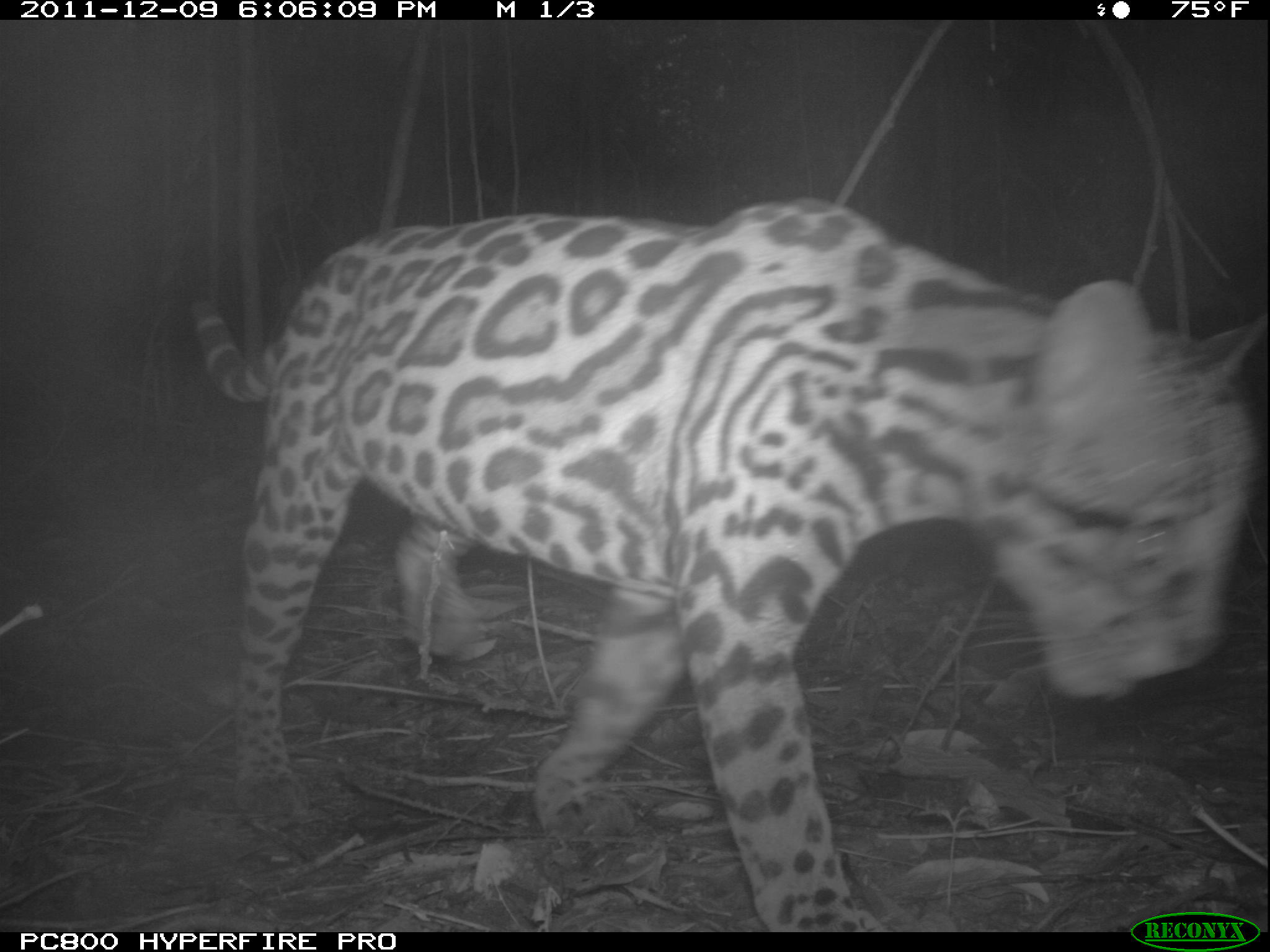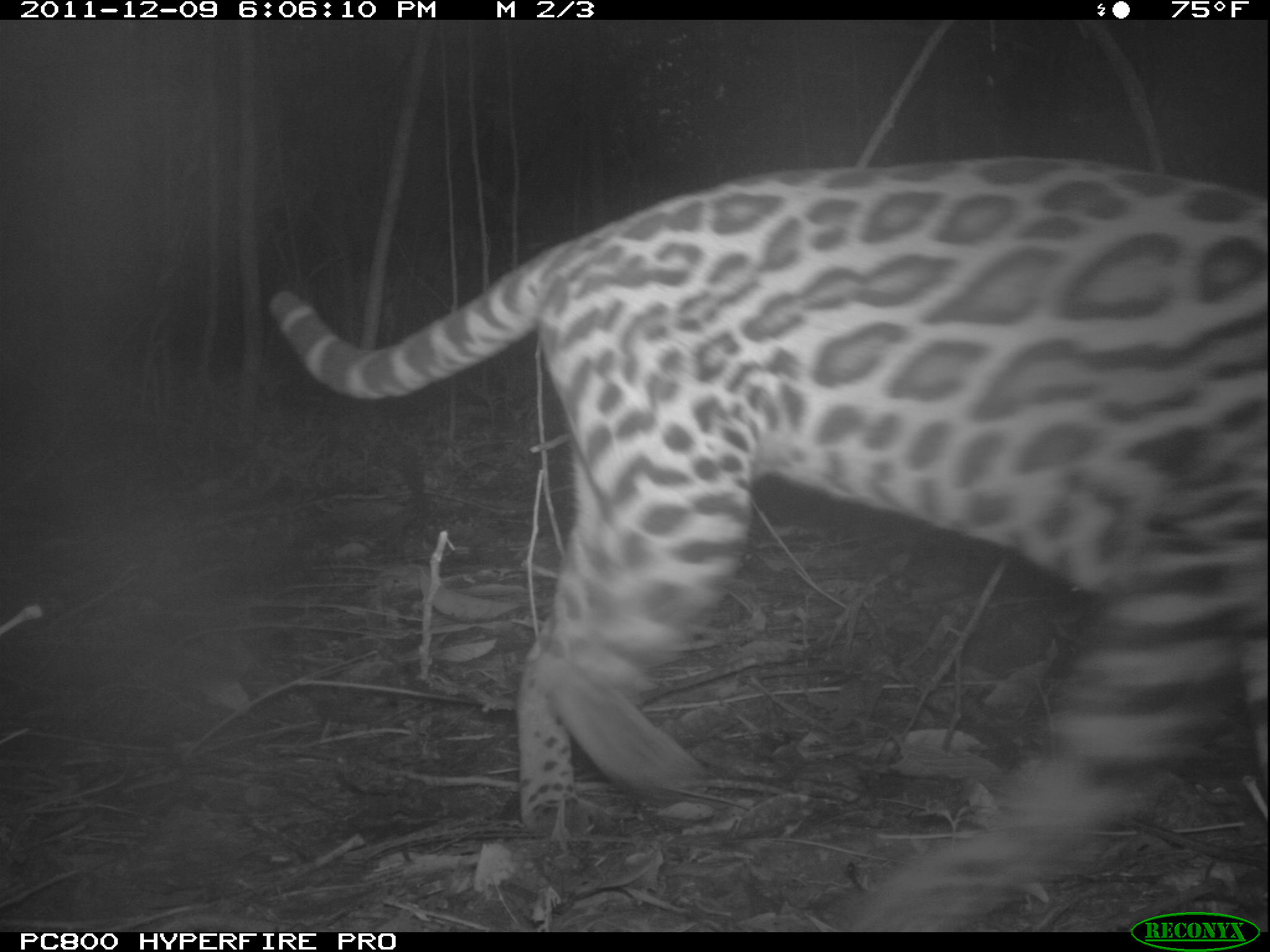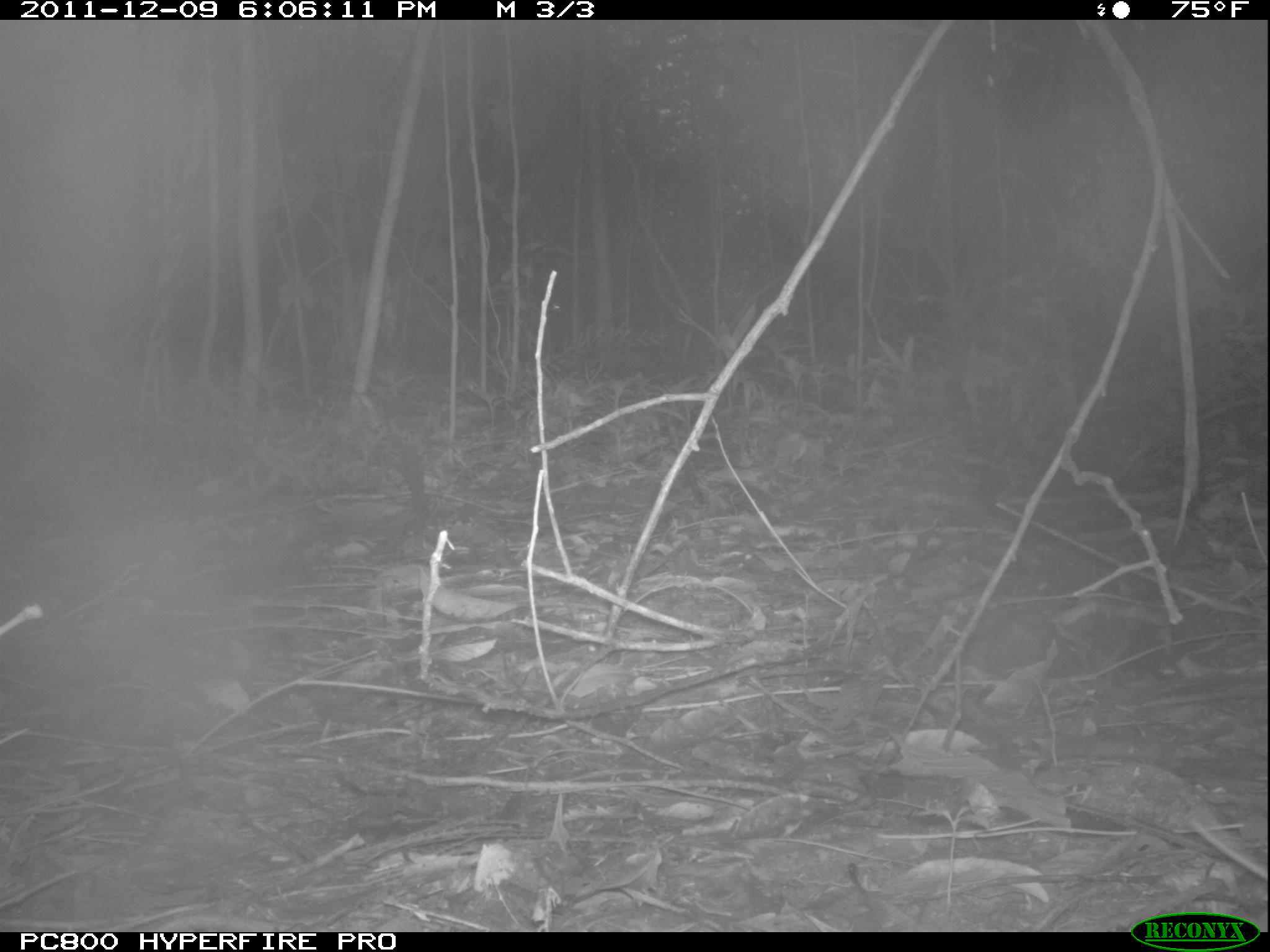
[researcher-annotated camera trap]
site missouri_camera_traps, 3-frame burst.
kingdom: Animalia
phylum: Chordata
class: Mammalia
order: Carnivora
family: Felidae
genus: Leopardus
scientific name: Leopardus pardalis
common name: ocelot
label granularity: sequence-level